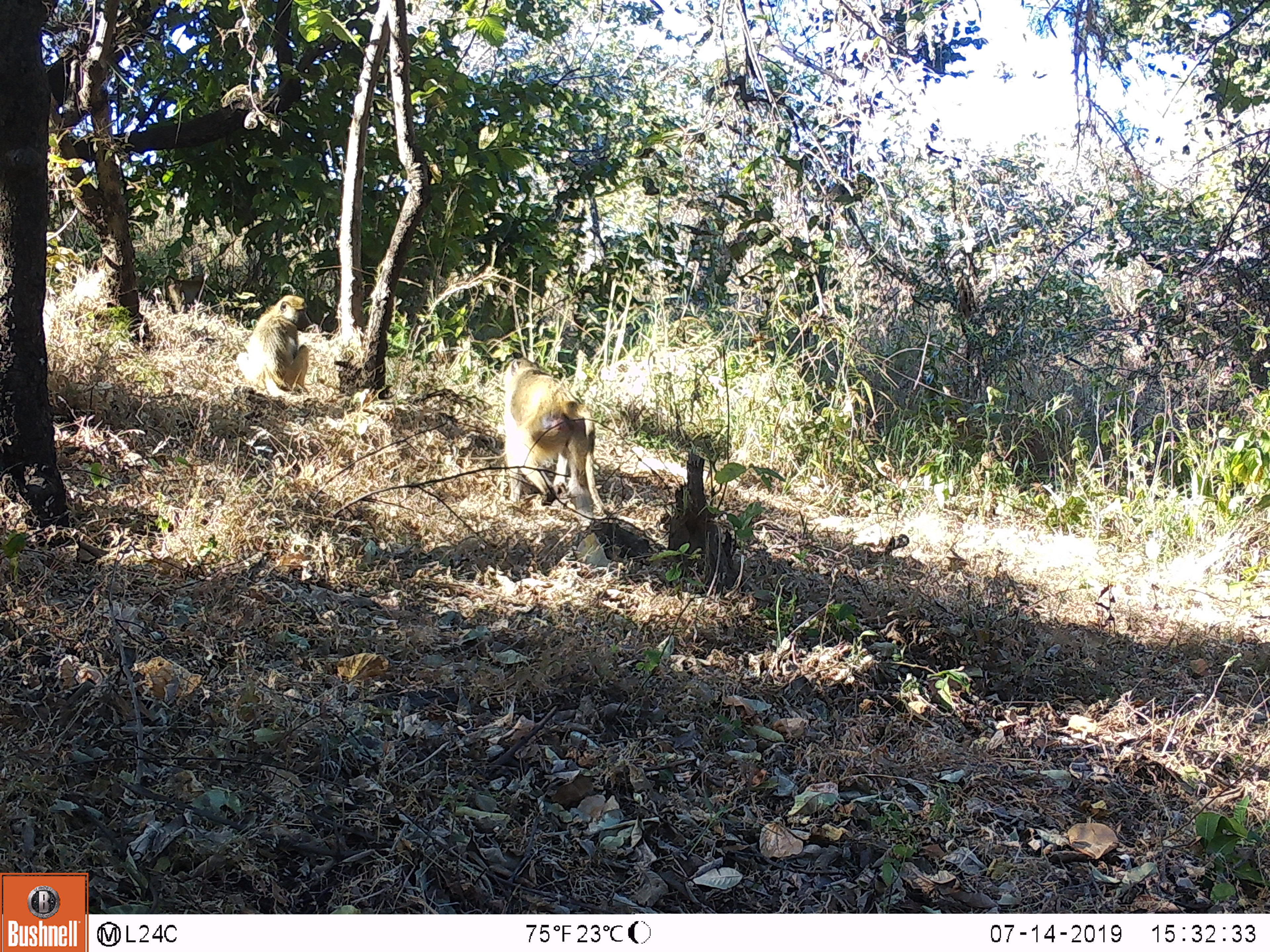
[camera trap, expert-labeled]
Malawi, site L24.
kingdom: Animalia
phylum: Chordata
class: Mammalia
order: Primates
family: Cercopithecidae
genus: Papio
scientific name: Papio cynocephalus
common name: yellow baboon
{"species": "yellow baboon (Papio cynocephalus)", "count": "2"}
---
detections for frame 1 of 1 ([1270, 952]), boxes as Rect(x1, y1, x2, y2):
yellow baboon: Rect(495, 349, 615, 522); Rect(232, 283, 317, 402)